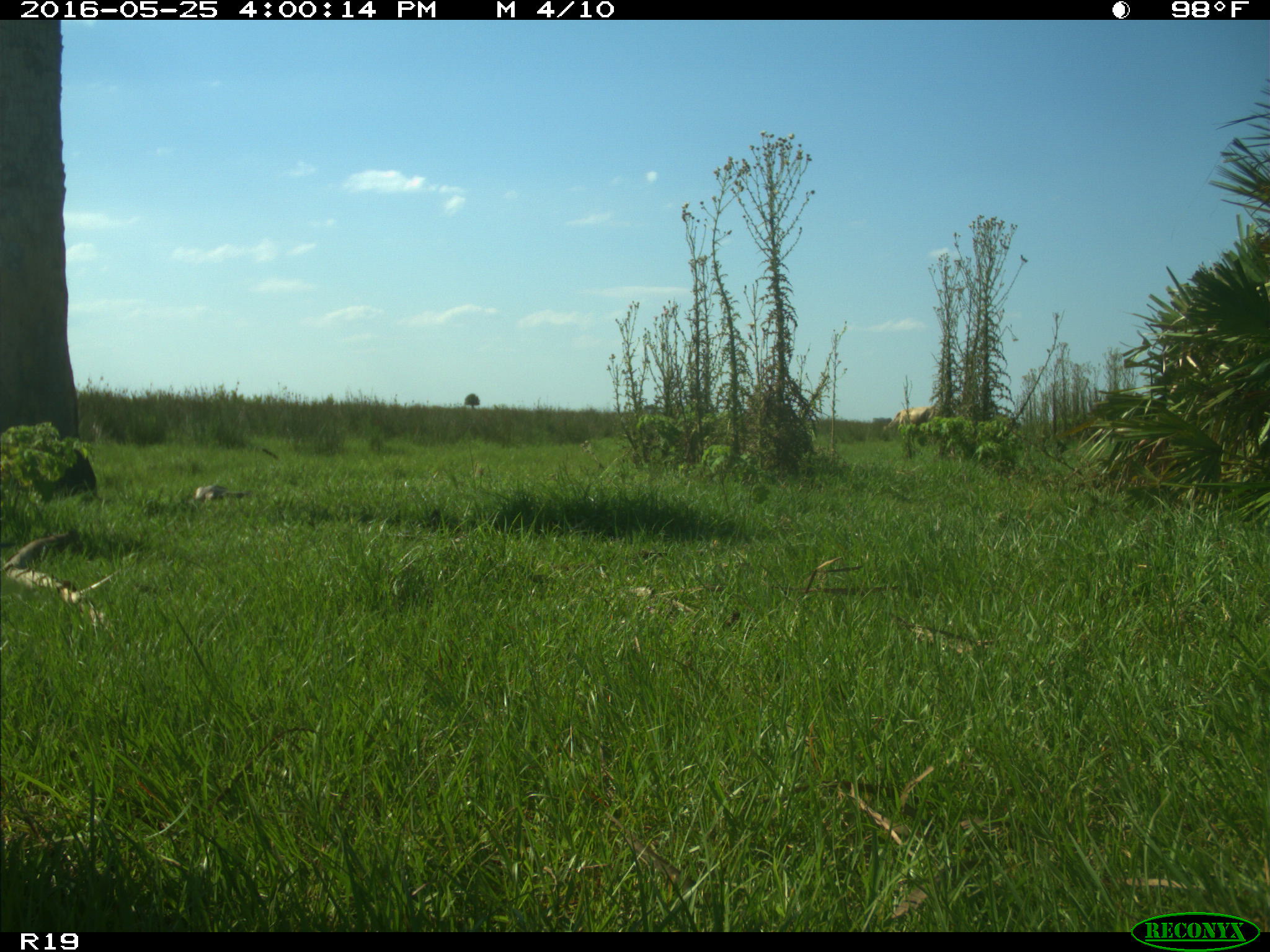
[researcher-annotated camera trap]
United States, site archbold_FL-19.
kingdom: Animalia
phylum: Chordata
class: Mammalia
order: Artiodactyla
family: Bovidae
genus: Bos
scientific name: Bos taurus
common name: domestic cow